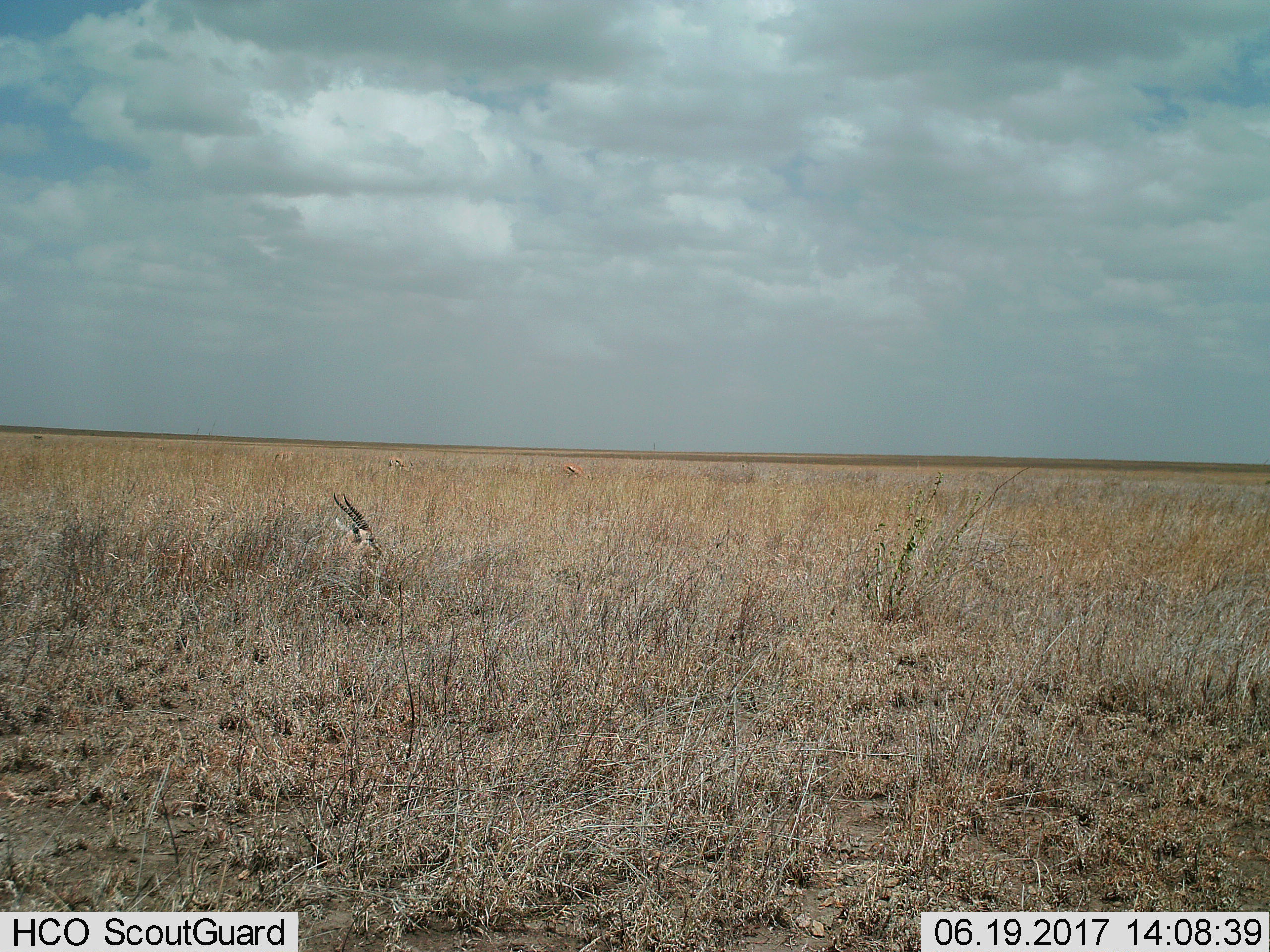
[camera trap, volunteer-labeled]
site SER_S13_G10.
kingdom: Animalia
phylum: Chordata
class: Mammalia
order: Artiodactyla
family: Bovidae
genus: Eudorcas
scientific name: Eudorcas thomsonii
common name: thomson's gazelle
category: gazellethomsons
Gazellethomsons (thomson's gazelle) (Eudorcas thomsonii), count 2. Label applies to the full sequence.